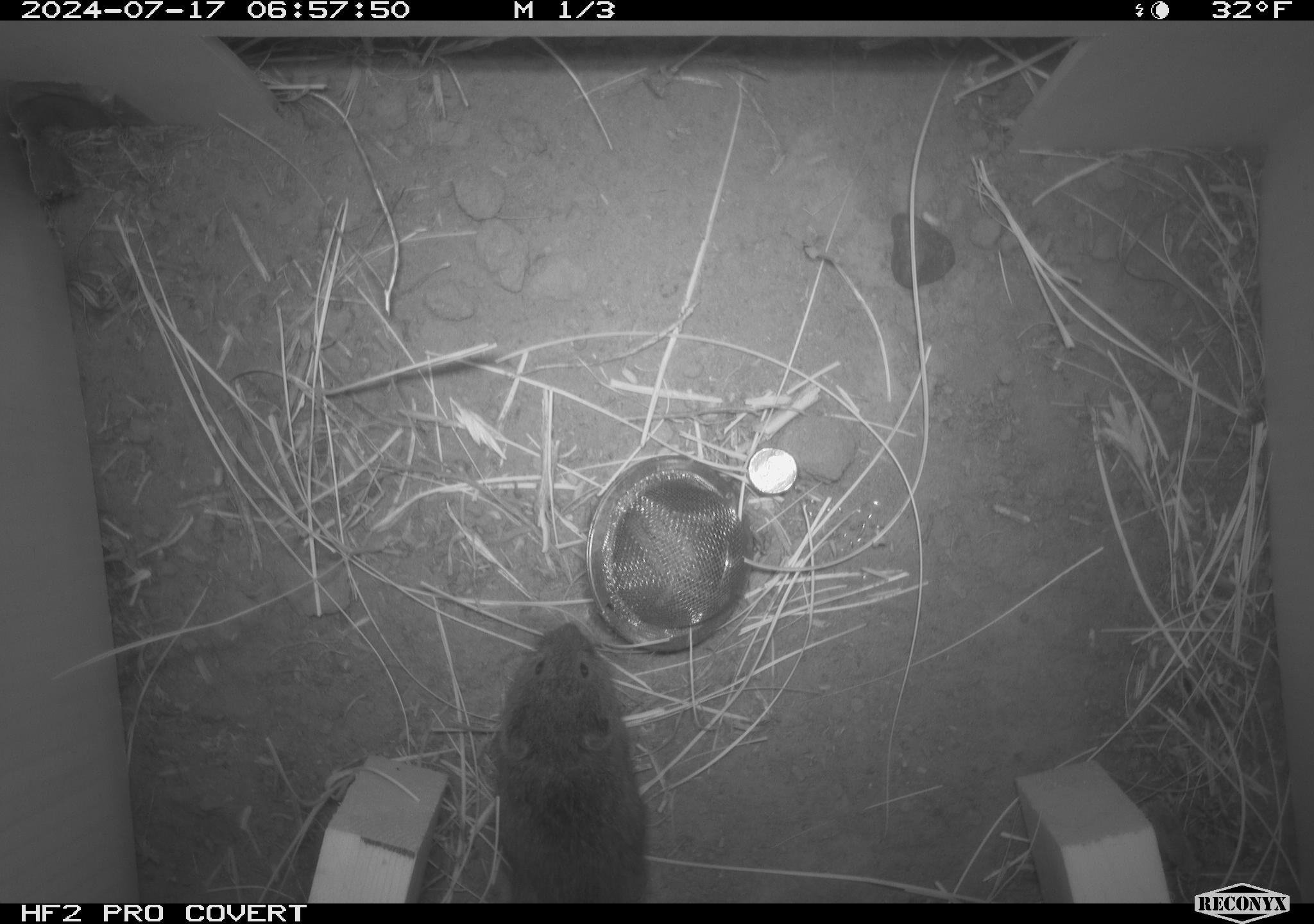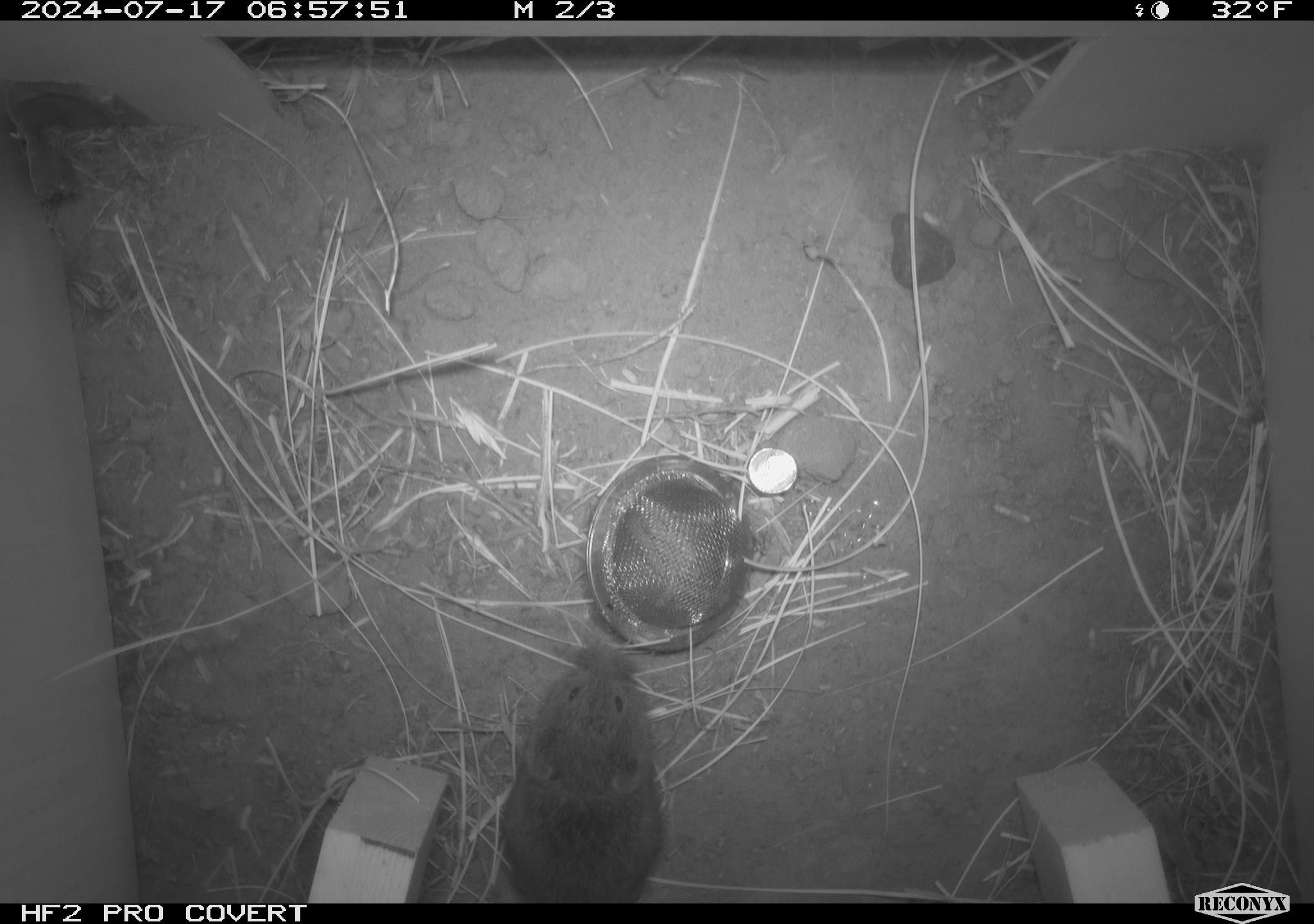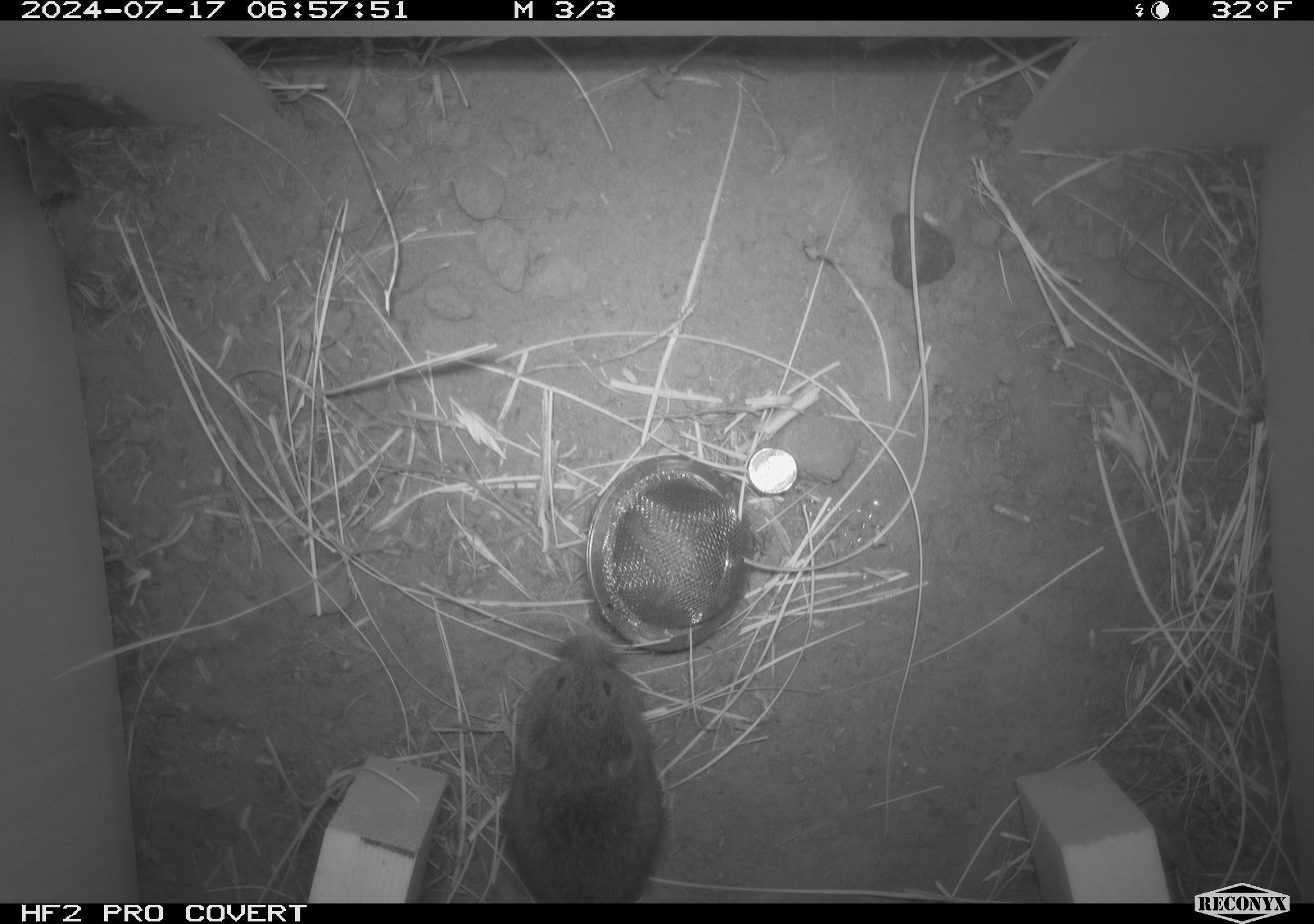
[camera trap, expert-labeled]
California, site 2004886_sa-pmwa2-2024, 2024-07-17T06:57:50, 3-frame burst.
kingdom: Animalia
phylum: Chordata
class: Mammalia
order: Rodentia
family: Cricetidae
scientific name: Arvicolinae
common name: voles, lemmings, and muskrats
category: arvicolinae subfamily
Arvicolinae subfamily (voles, lemmings, and muskrats) (Arvicolinae).